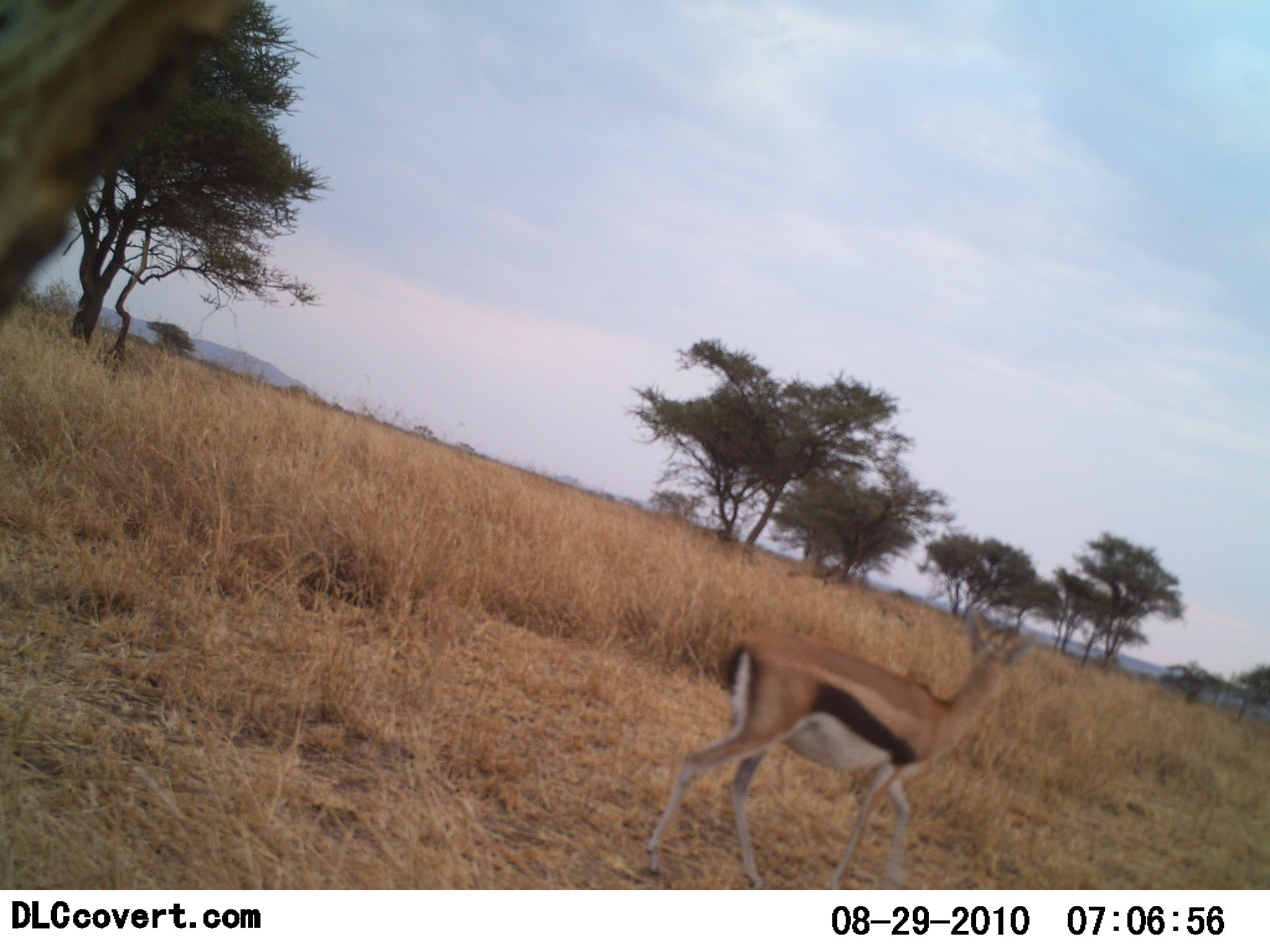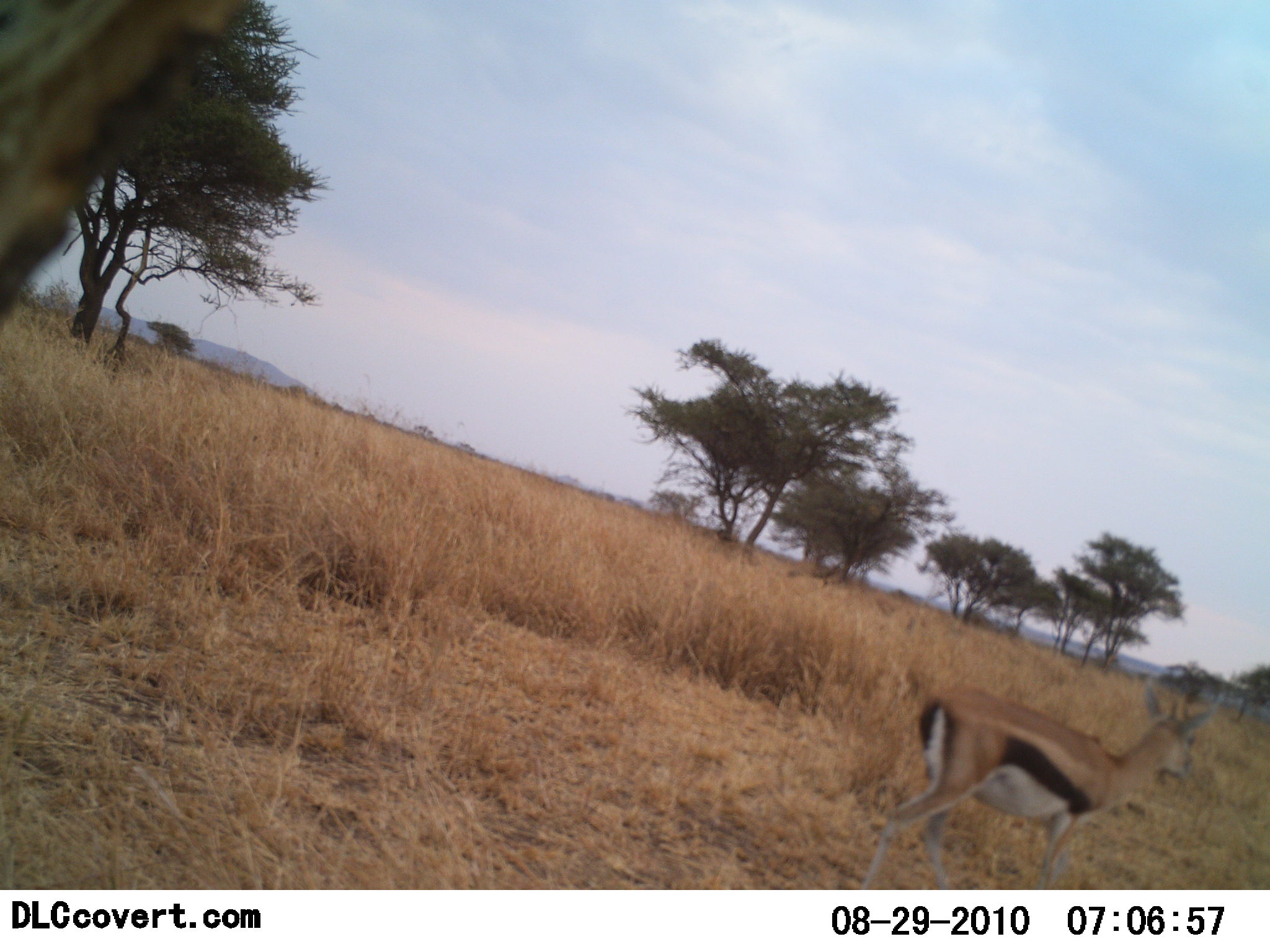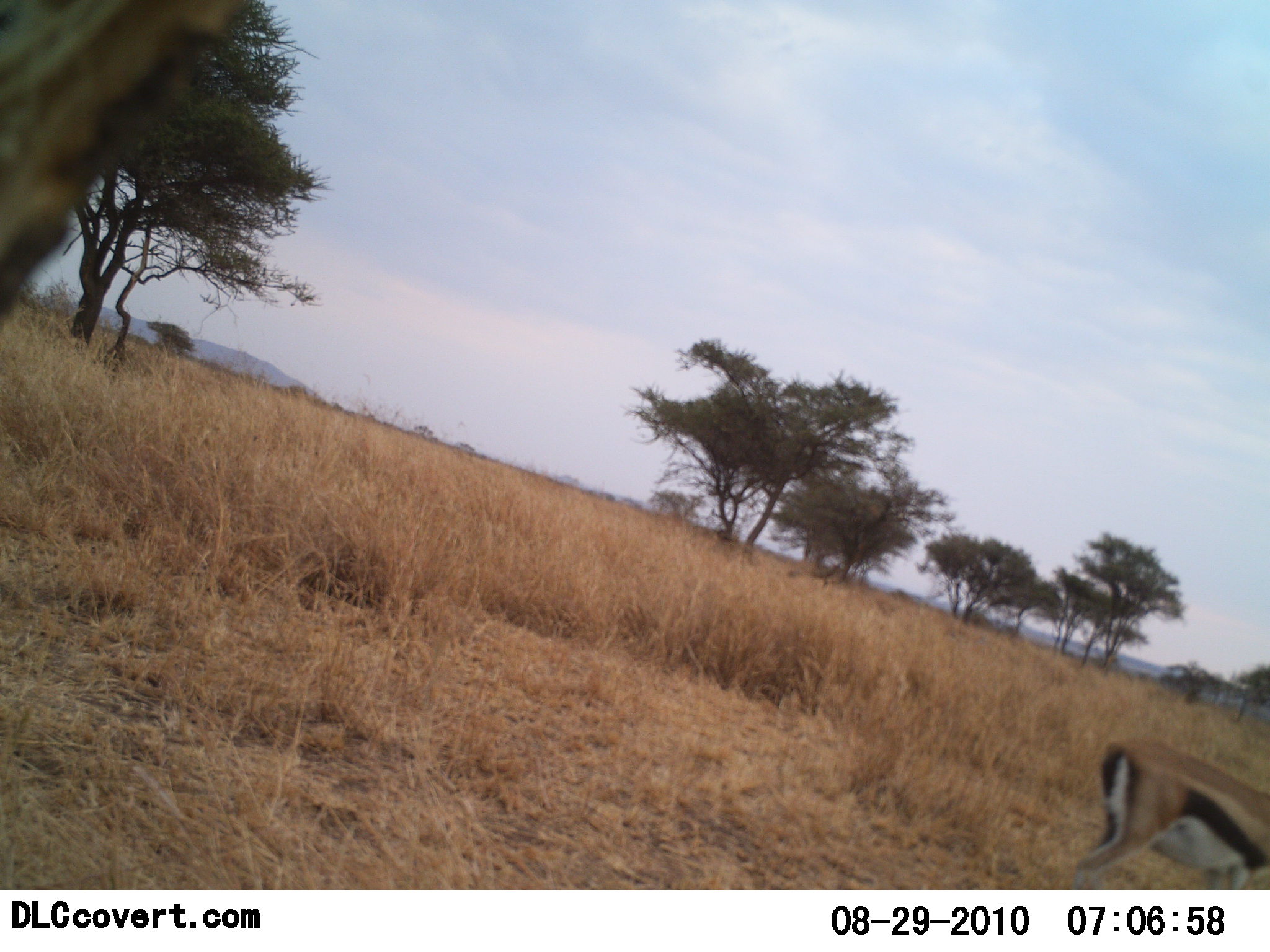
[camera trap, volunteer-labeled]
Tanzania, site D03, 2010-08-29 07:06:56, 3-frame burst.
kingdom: Animalia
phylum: Chordata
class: Mammalia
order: Artiodactyla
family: Bovidae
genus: Eudorcas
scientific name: Eudorcas thomsonii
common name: thomson's gazelle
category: gazellethomsons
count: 1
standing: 9%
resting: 0%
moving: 91%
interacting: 0%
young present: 9%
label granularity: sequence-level